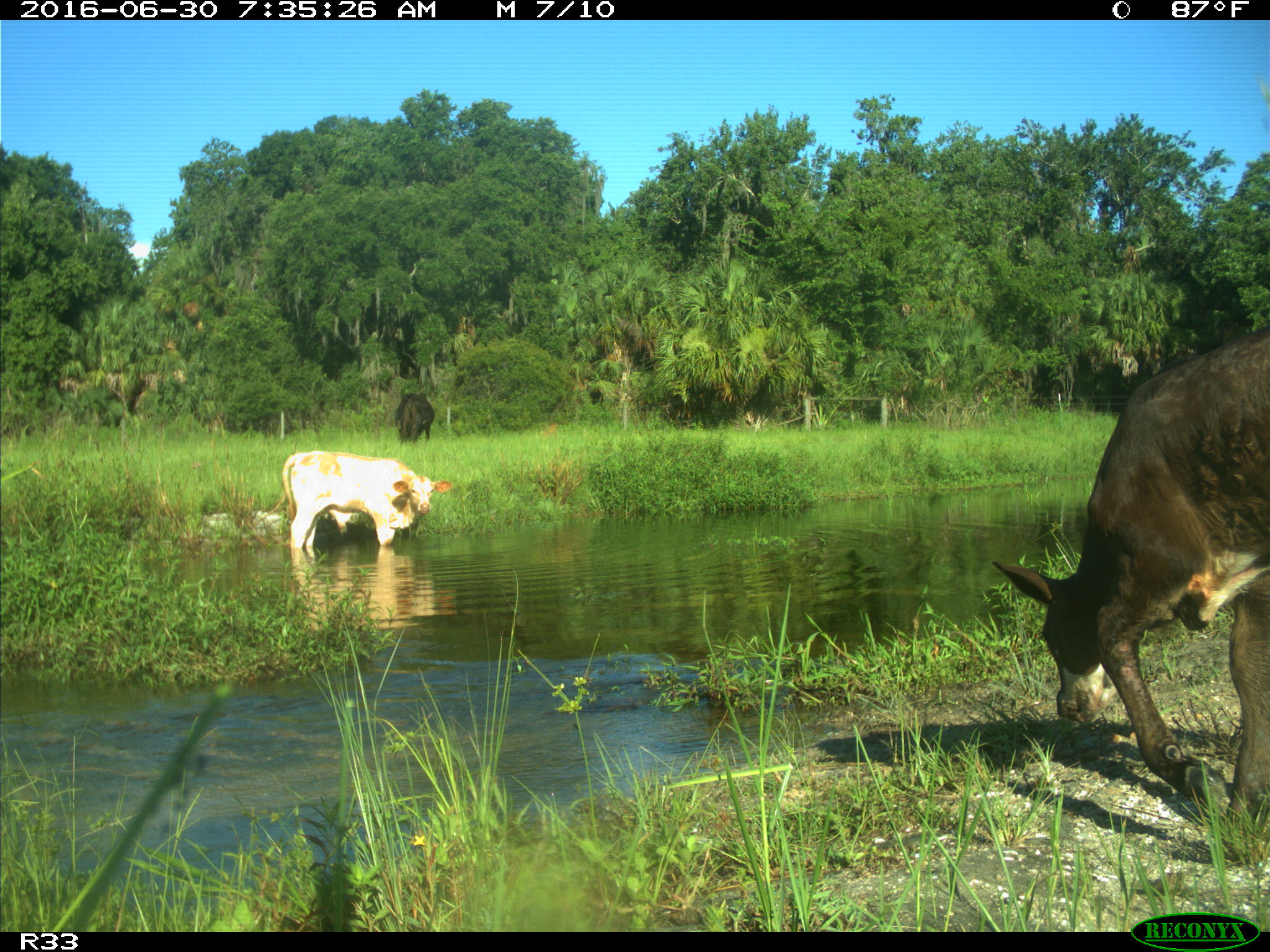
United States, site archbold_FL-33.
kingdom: Animalia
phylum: Chordata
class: Mammalia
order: Artiodactyla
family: Bovidae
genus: Bos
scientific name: Bos taurus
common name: domestic cow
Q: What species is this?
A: Bos taurus (domestic cow).